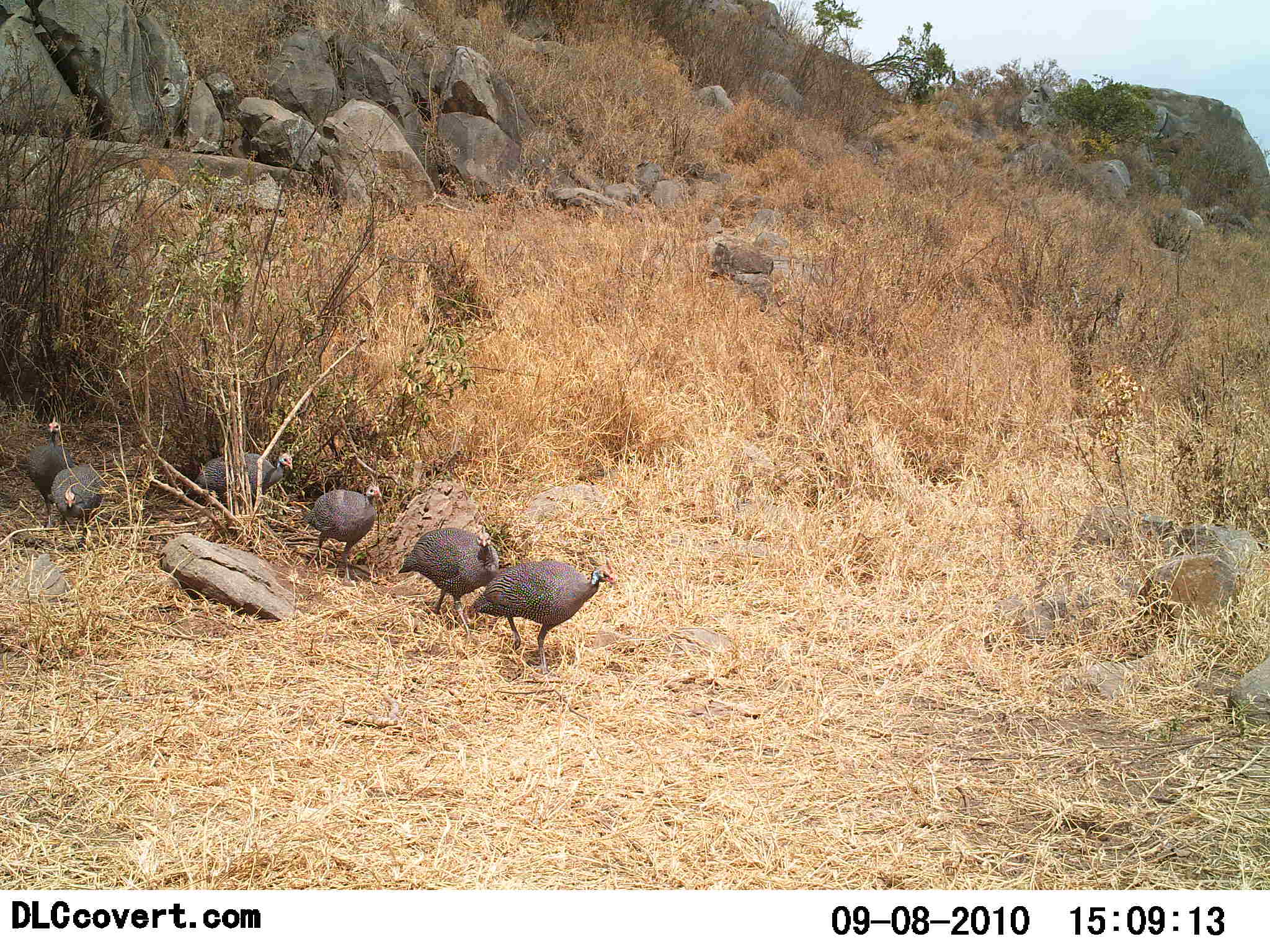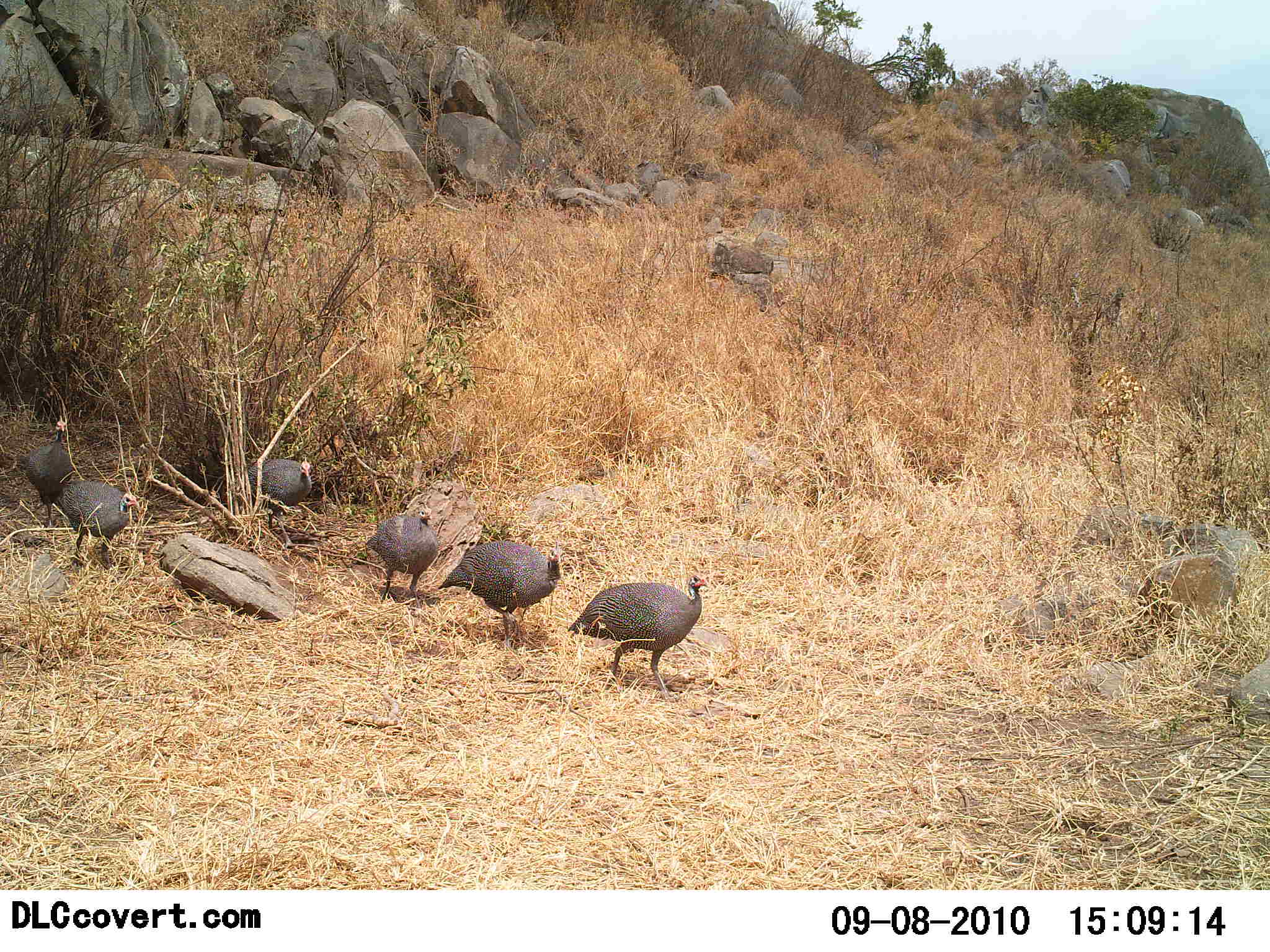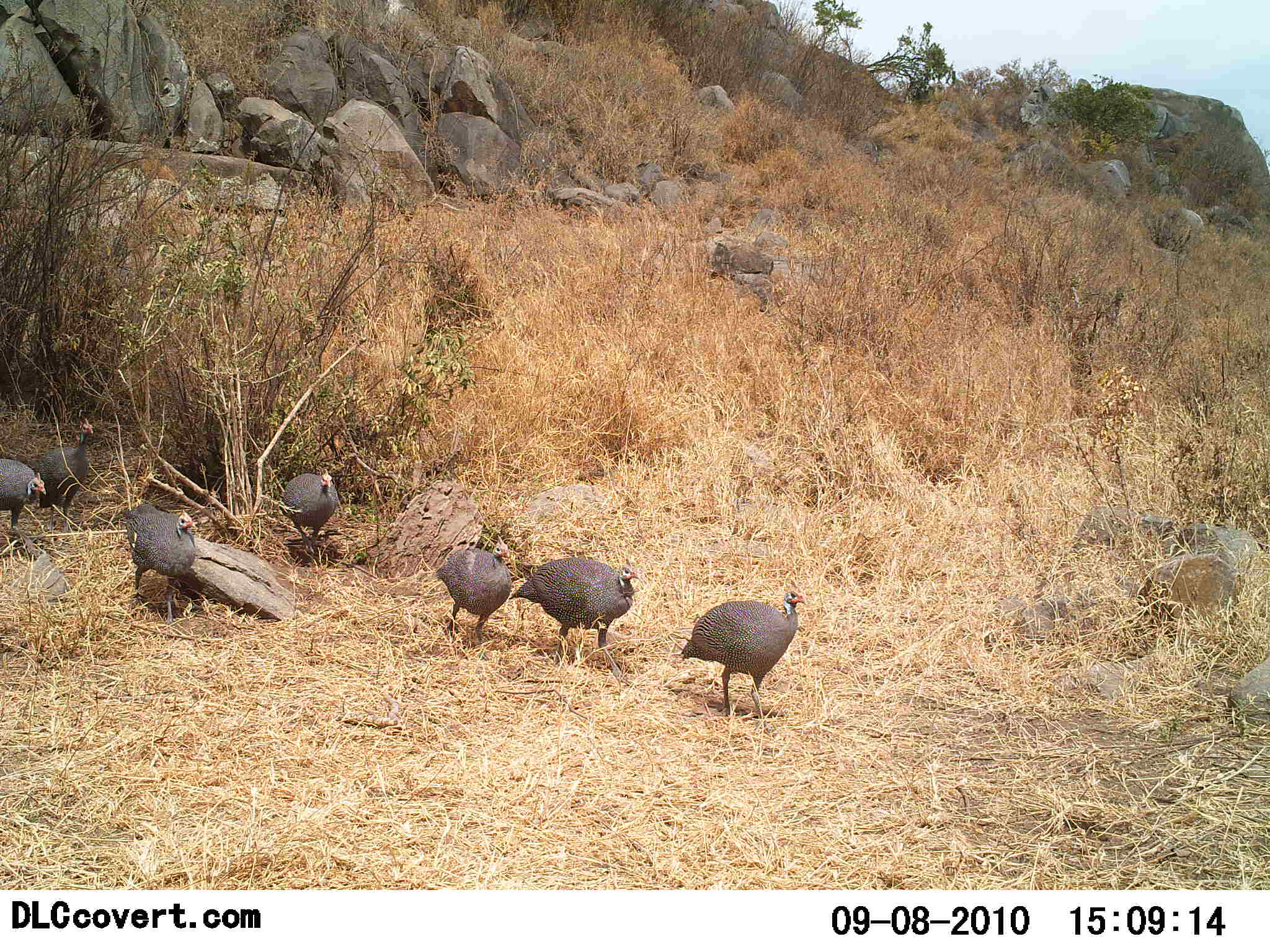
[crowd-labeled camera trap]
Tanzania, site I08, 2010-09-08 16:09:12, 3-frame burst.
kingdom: Animalia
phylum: Chordata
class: Aves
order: Galliformes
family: Numididae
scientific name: Numididae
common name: guinea fowl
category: guineafowl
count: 7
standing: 0%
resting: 0%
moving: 100%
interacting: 0%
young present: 6%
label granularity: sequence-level